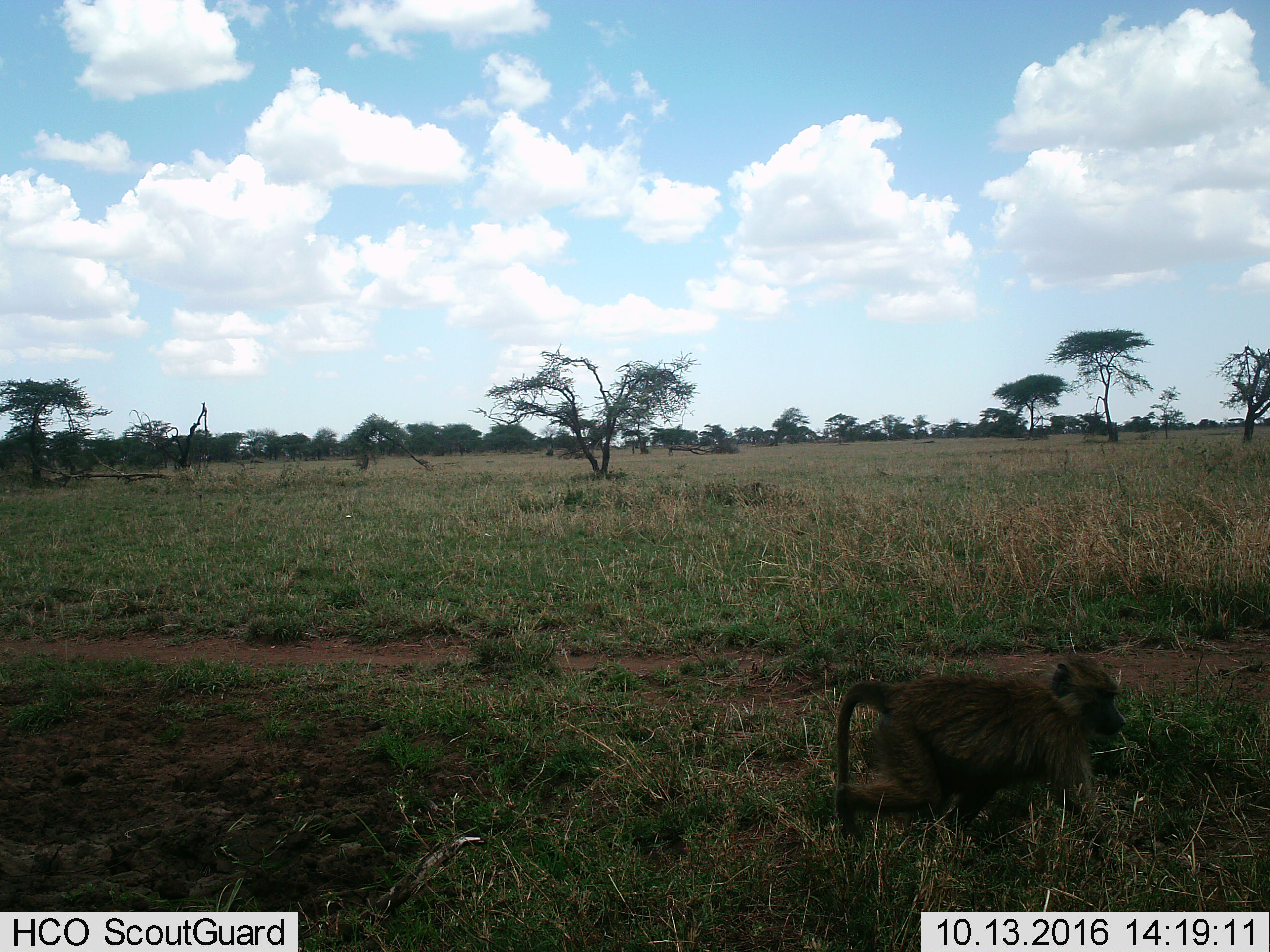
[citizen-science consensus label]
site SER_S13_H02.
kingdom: Animalia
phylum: Chordata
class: Mammalia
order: Primates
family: Cercopithecidae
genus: Papio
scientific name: Papio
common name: baboon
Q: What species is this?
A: Baboon (Papio).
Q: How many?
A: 1.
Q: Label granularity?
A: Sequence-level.